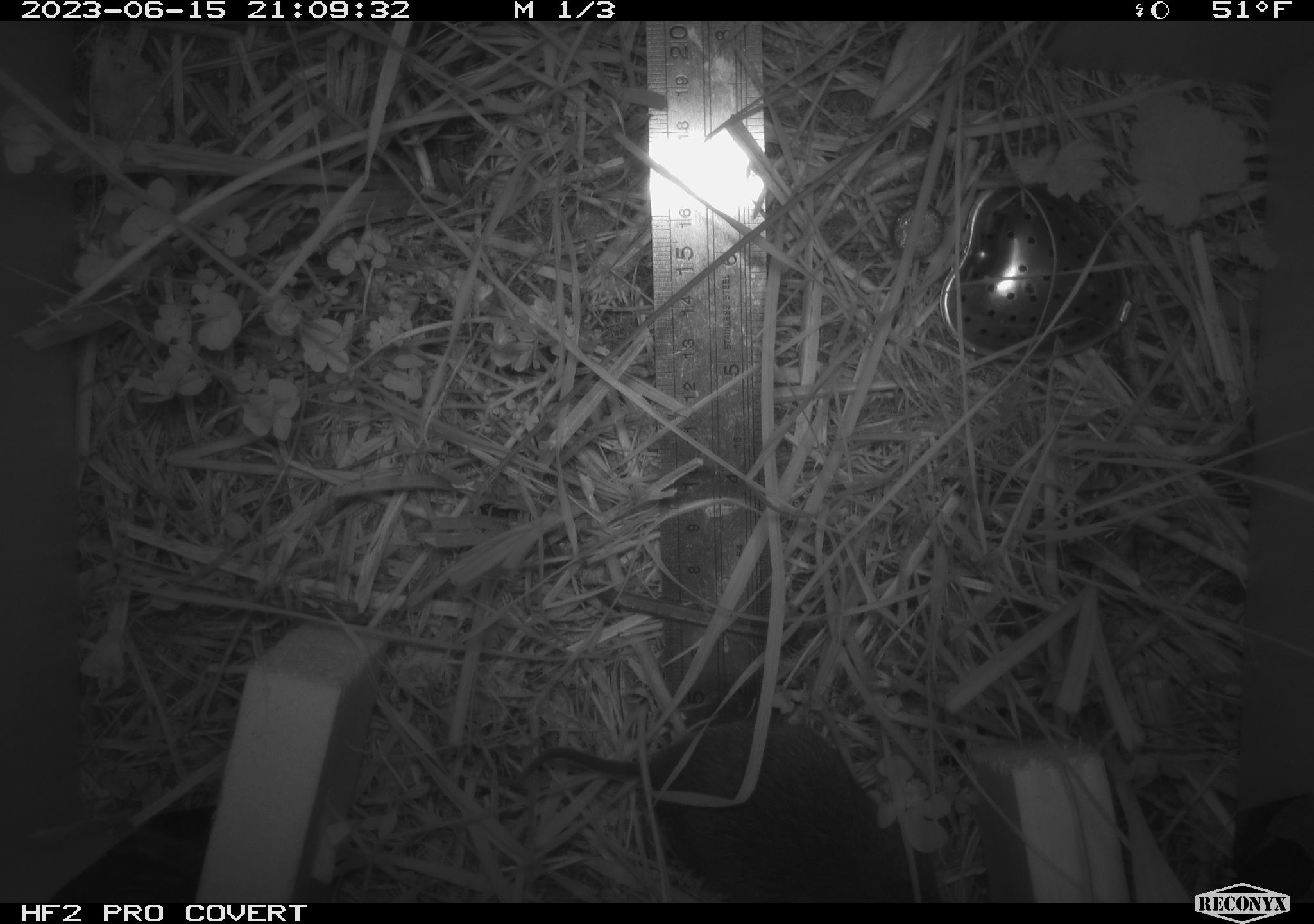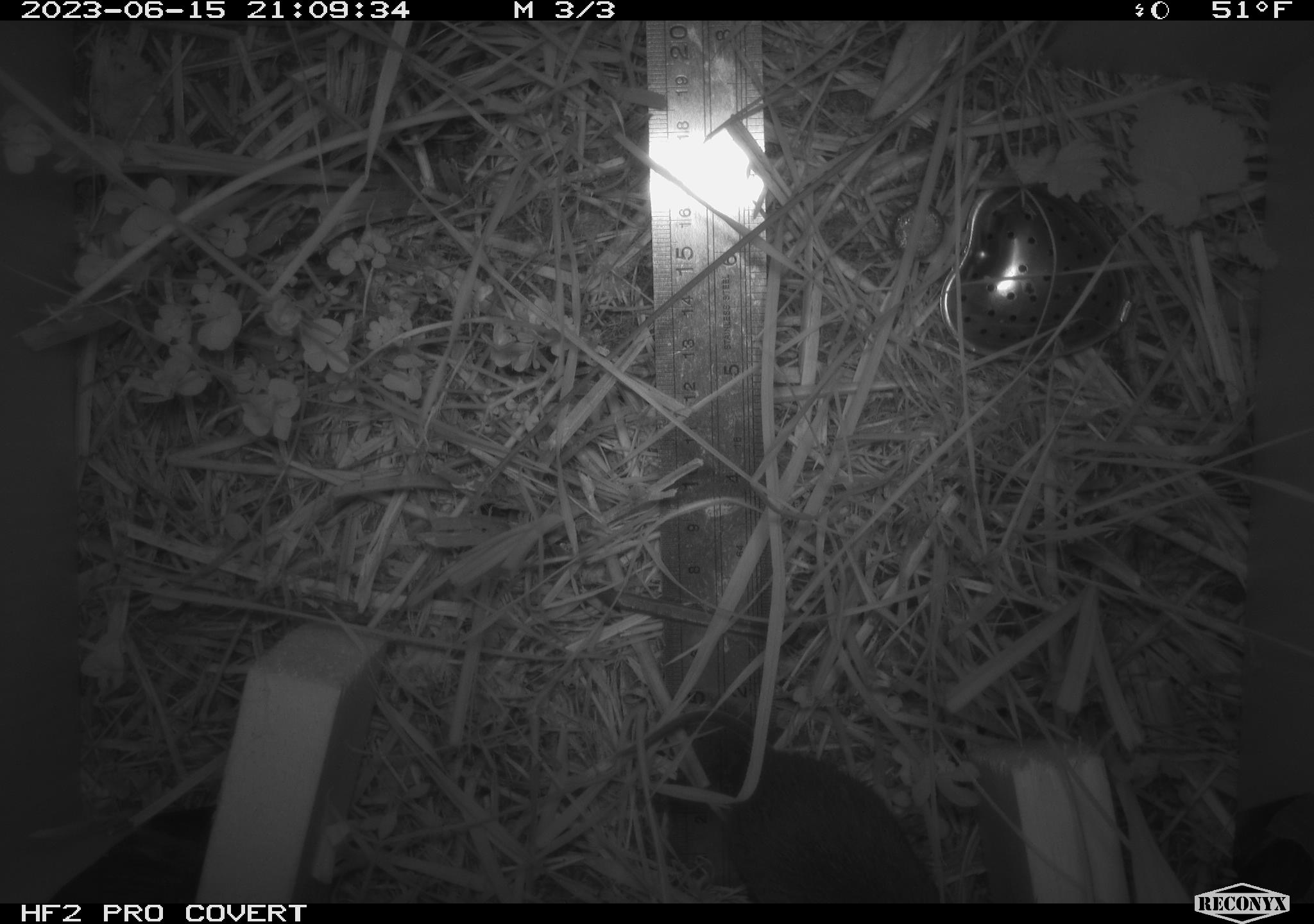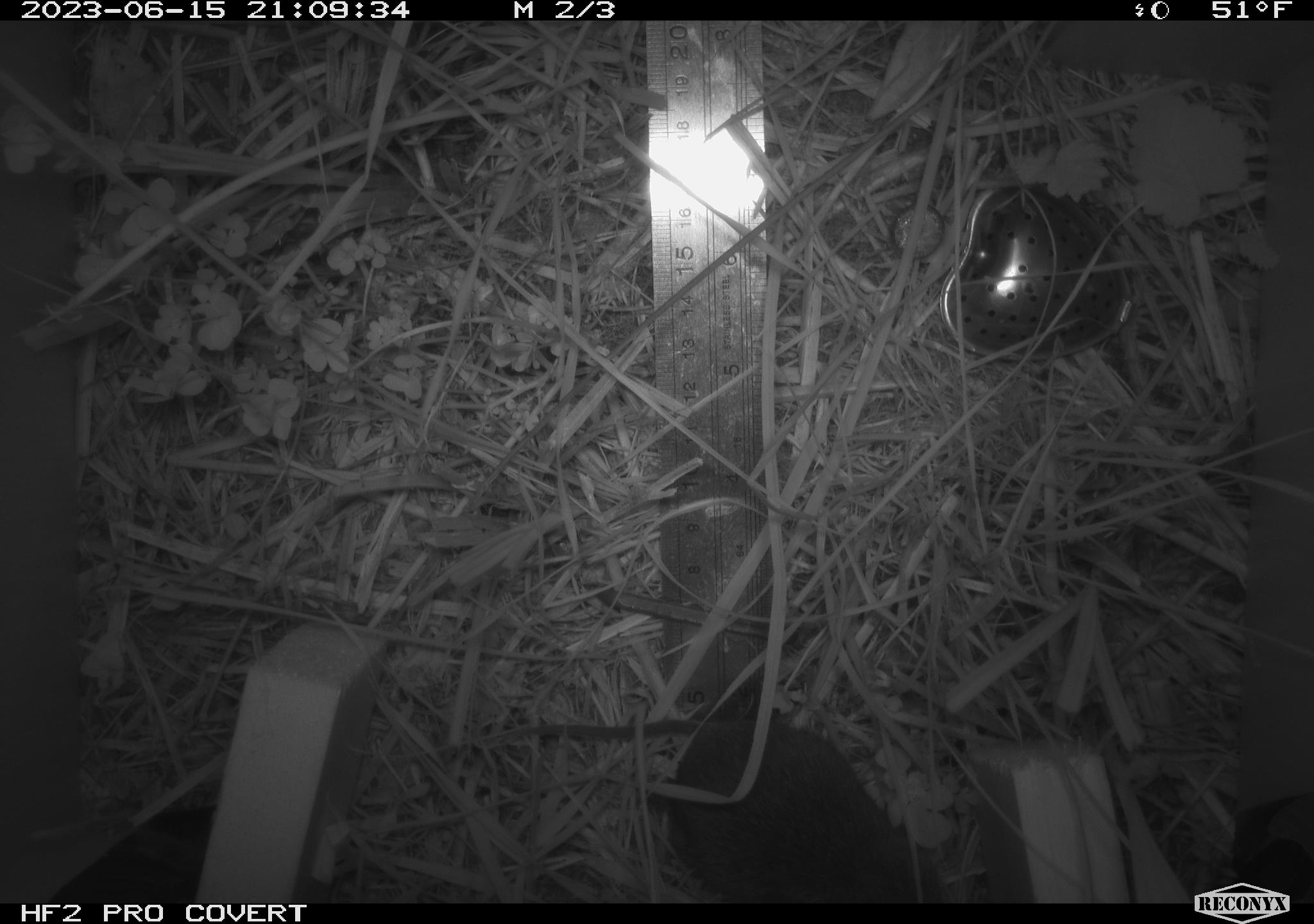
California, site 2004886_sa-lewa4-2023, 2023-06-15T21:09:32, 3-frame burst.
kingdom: Animalia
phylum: Chordata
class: Mammalia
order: Rodentia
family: Cricetidae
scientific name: Cricetidae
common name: hamsters, voles, lemmings, and allies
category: cricetidae family